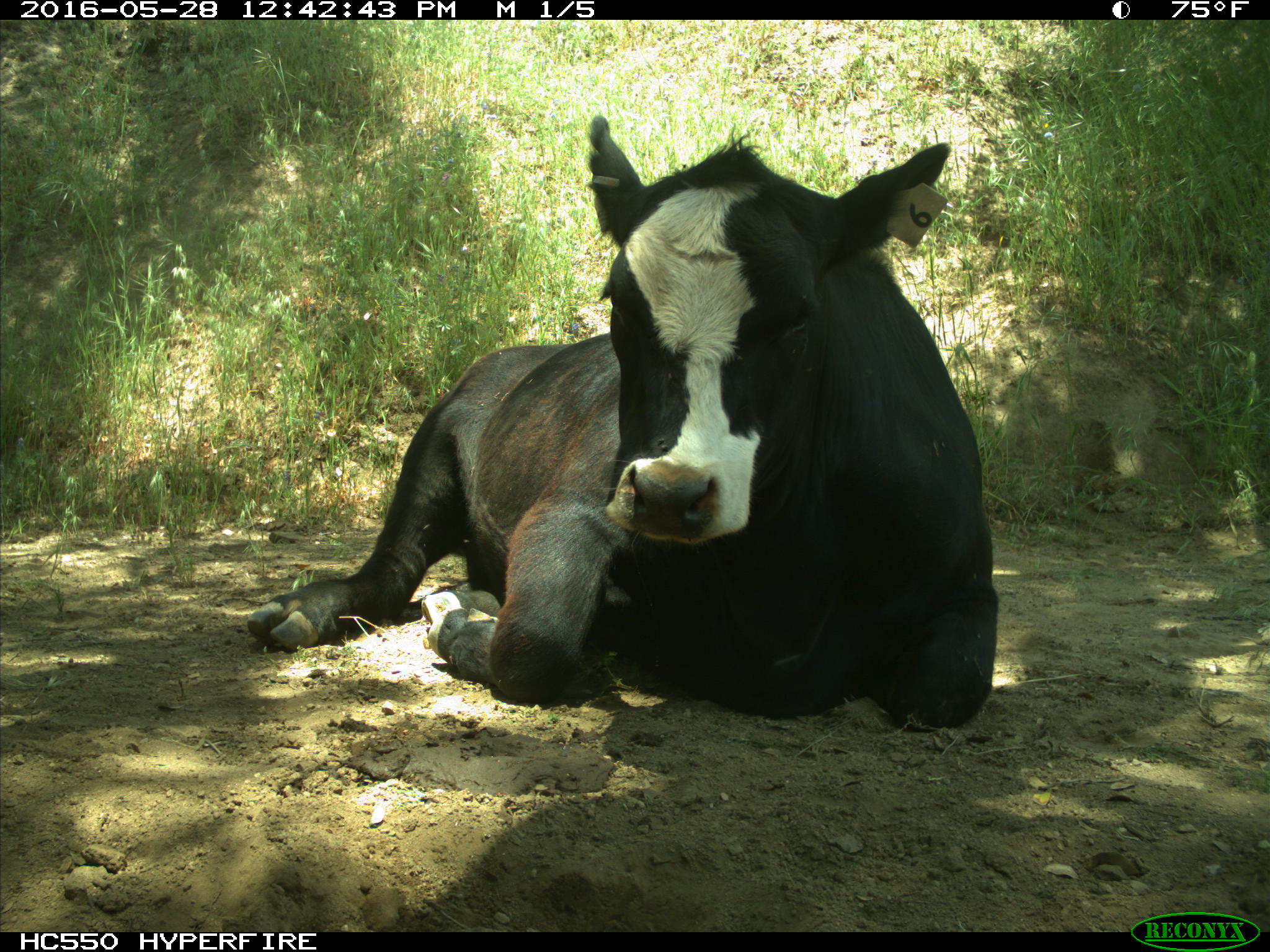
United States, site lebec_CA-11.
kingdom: Animalia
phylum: Chordata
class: Mammalia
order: Artiodactyla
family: Bovidae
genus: Bos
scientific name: Bos taurus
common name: domestic cow